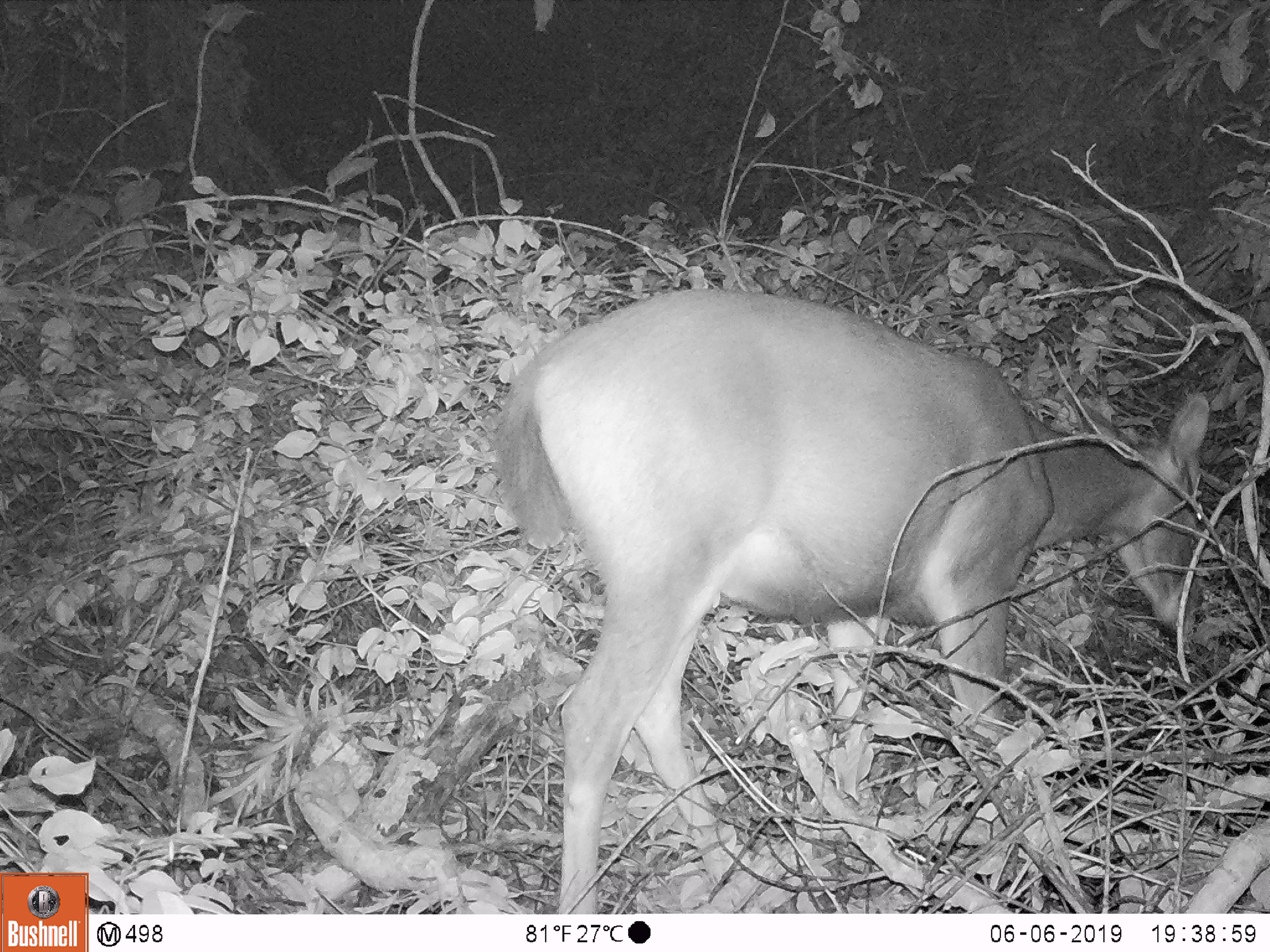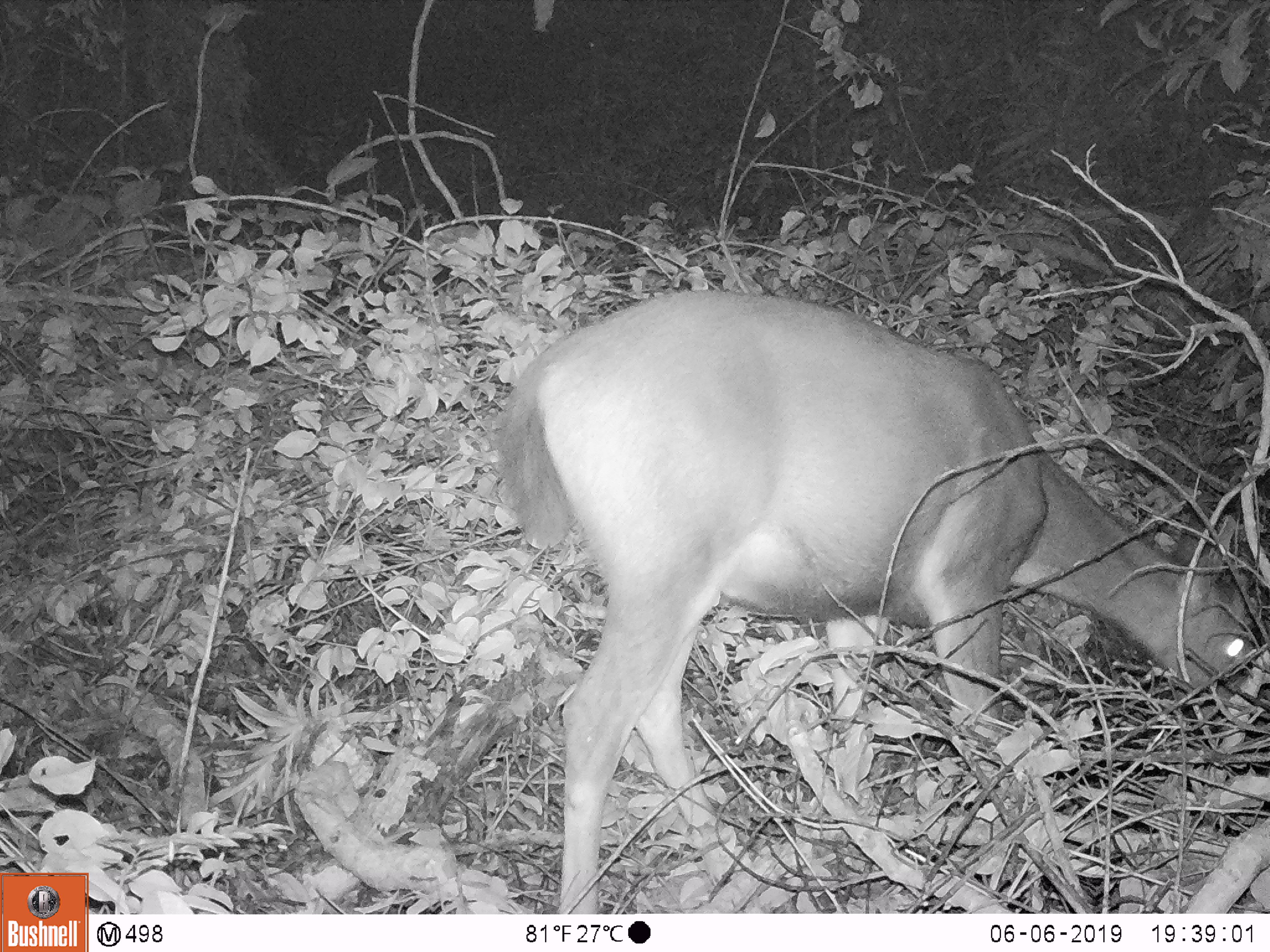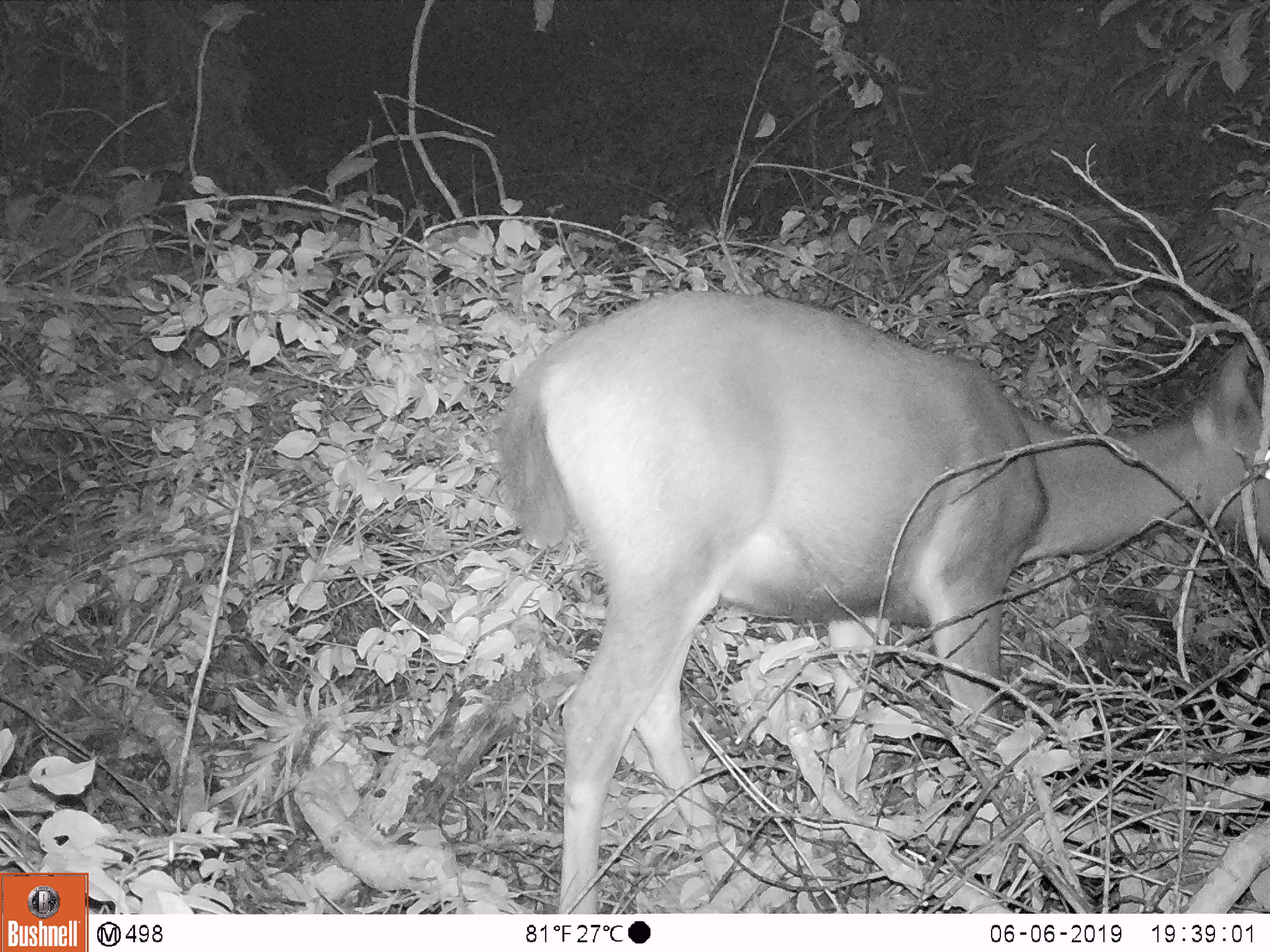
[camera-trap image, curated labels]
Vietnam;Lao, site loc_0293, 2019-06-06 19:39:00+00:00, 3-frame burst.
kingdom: Animalia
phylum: Chordata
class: Mammalia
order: Artiodactyla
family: Cervidae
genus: Rusa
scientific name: Rusa unicolor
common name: sambar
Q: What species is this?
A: Sambar (Rusa unicolor).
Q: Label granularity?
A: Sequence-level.